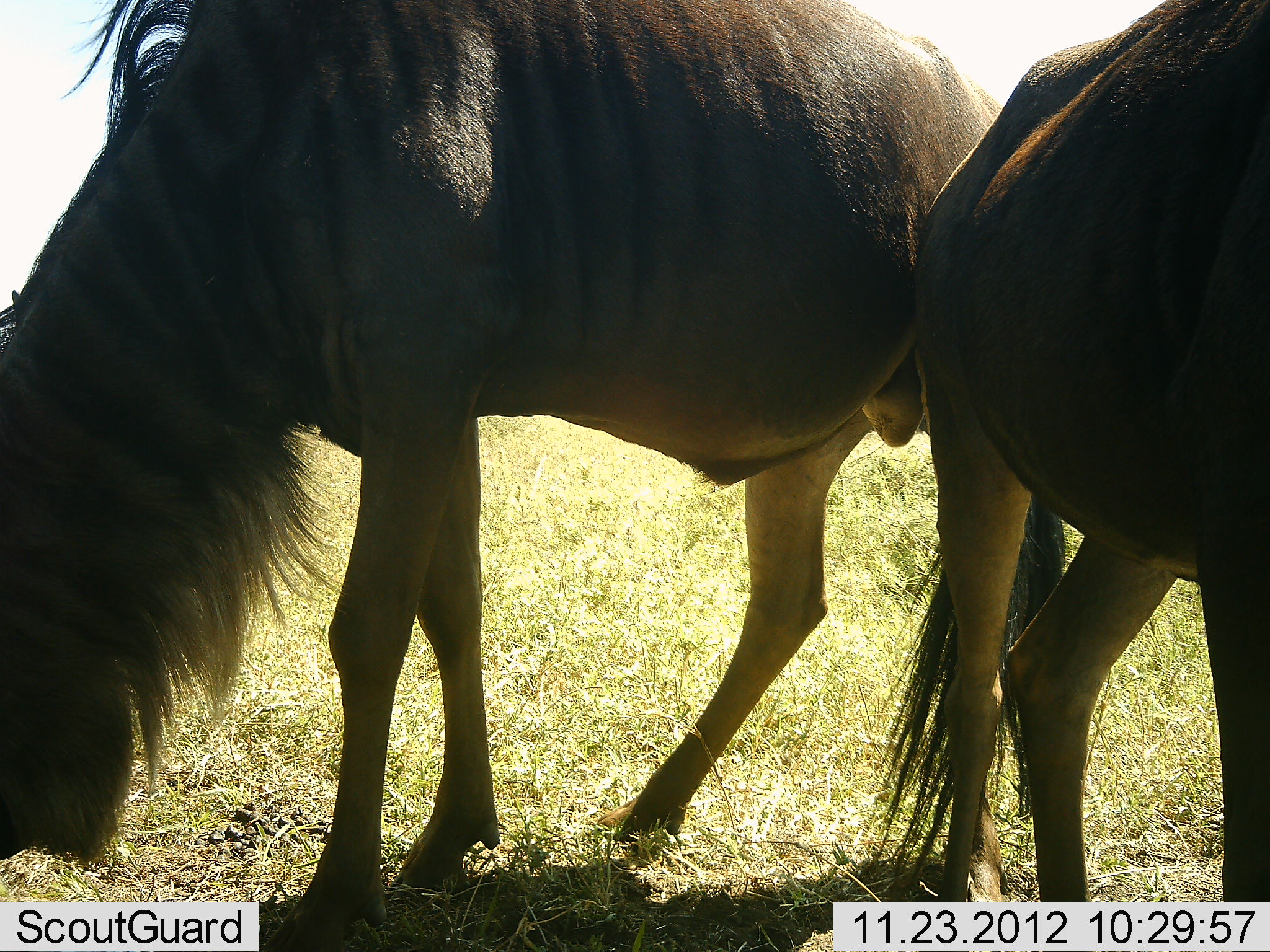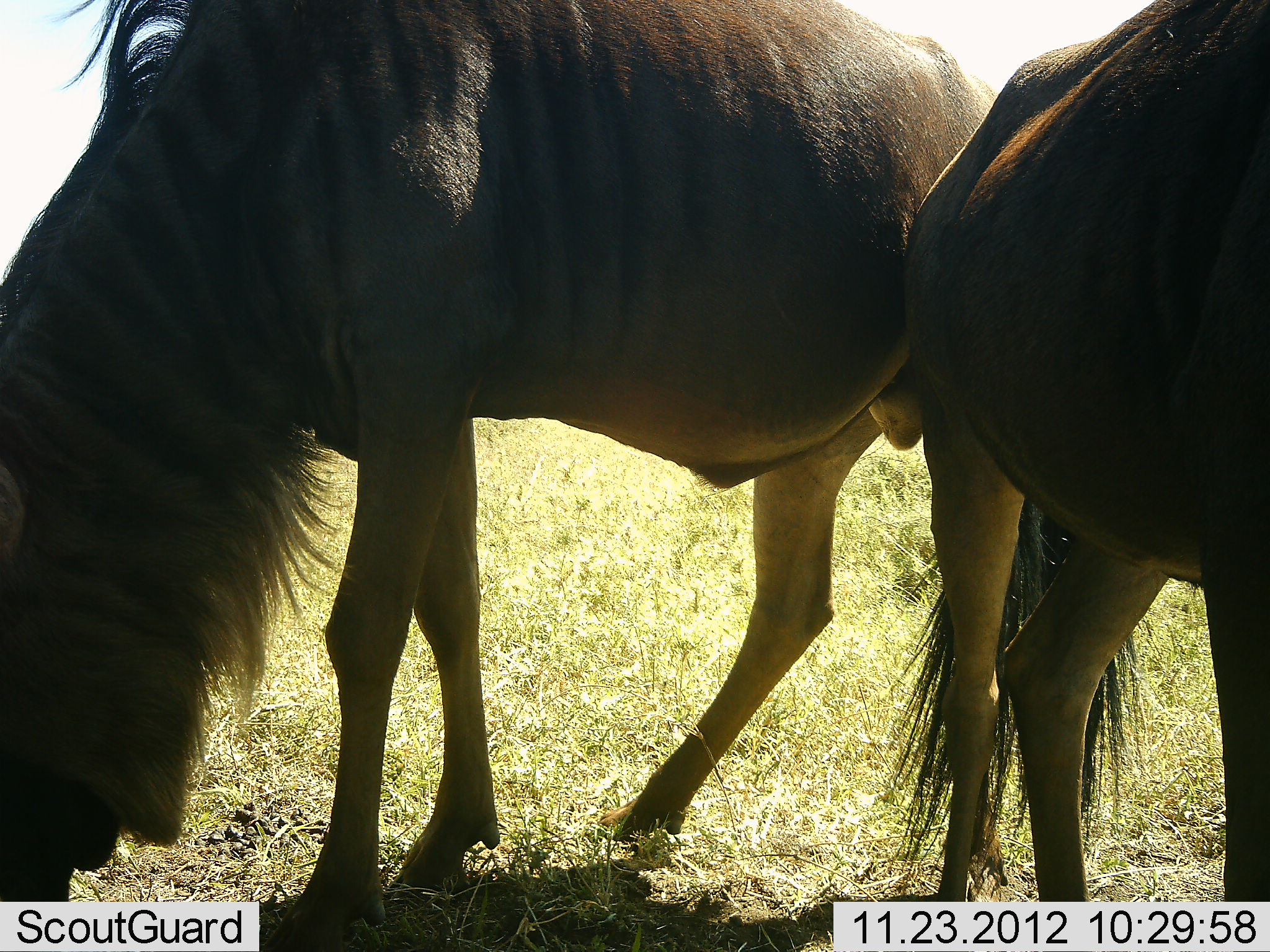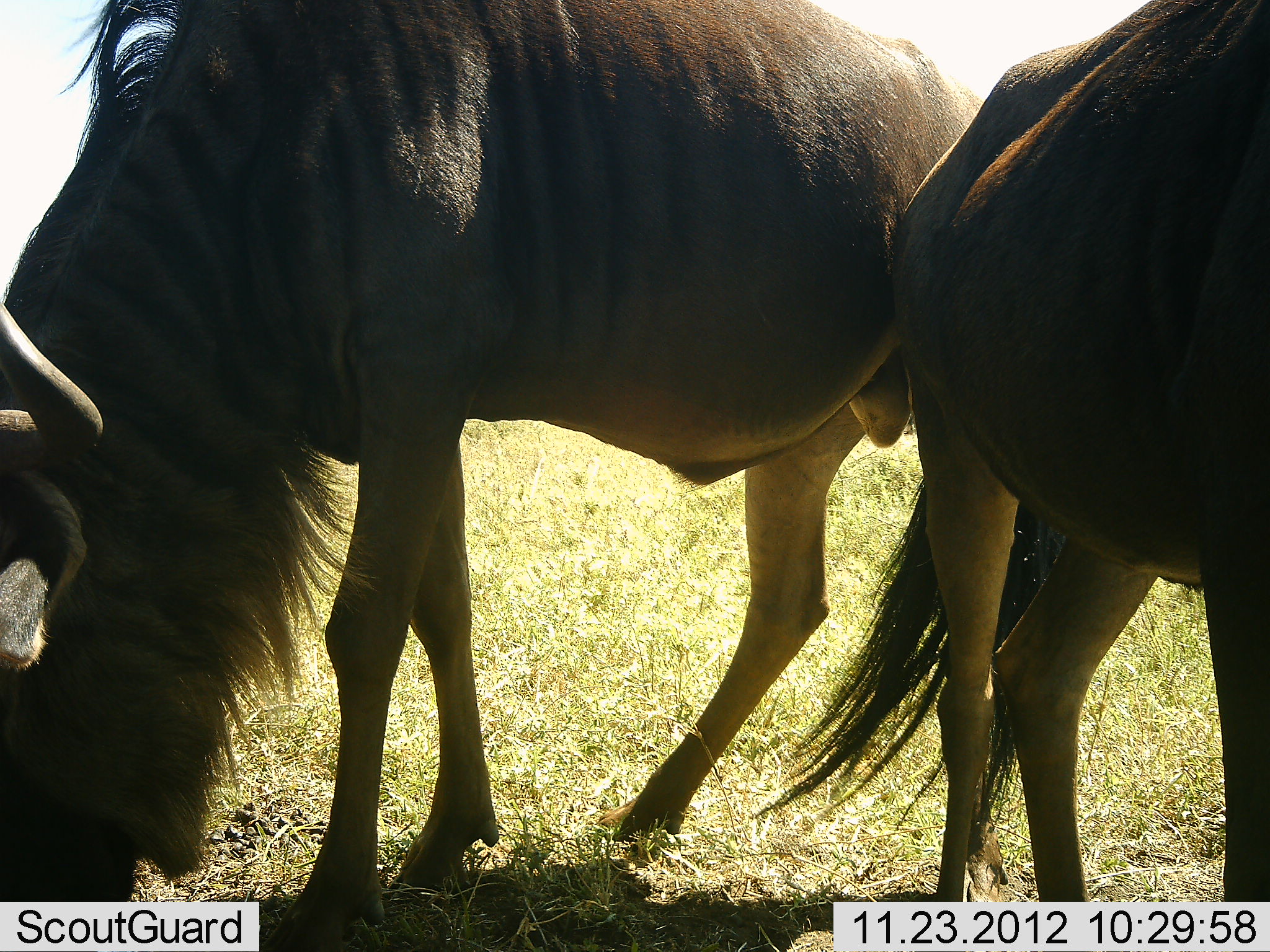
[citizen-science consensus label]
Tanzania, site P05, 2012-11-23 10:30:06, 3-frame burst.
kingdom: Animalia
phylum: Chordata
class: Mammalia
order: Artiodactyla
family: Bovidae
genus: Connochaetes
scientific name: Connochaetes taurinus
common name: blue wildebeest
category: wildebeest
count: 2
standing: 70%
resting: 0%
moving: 0%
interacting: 0%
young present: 0%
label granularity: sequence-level